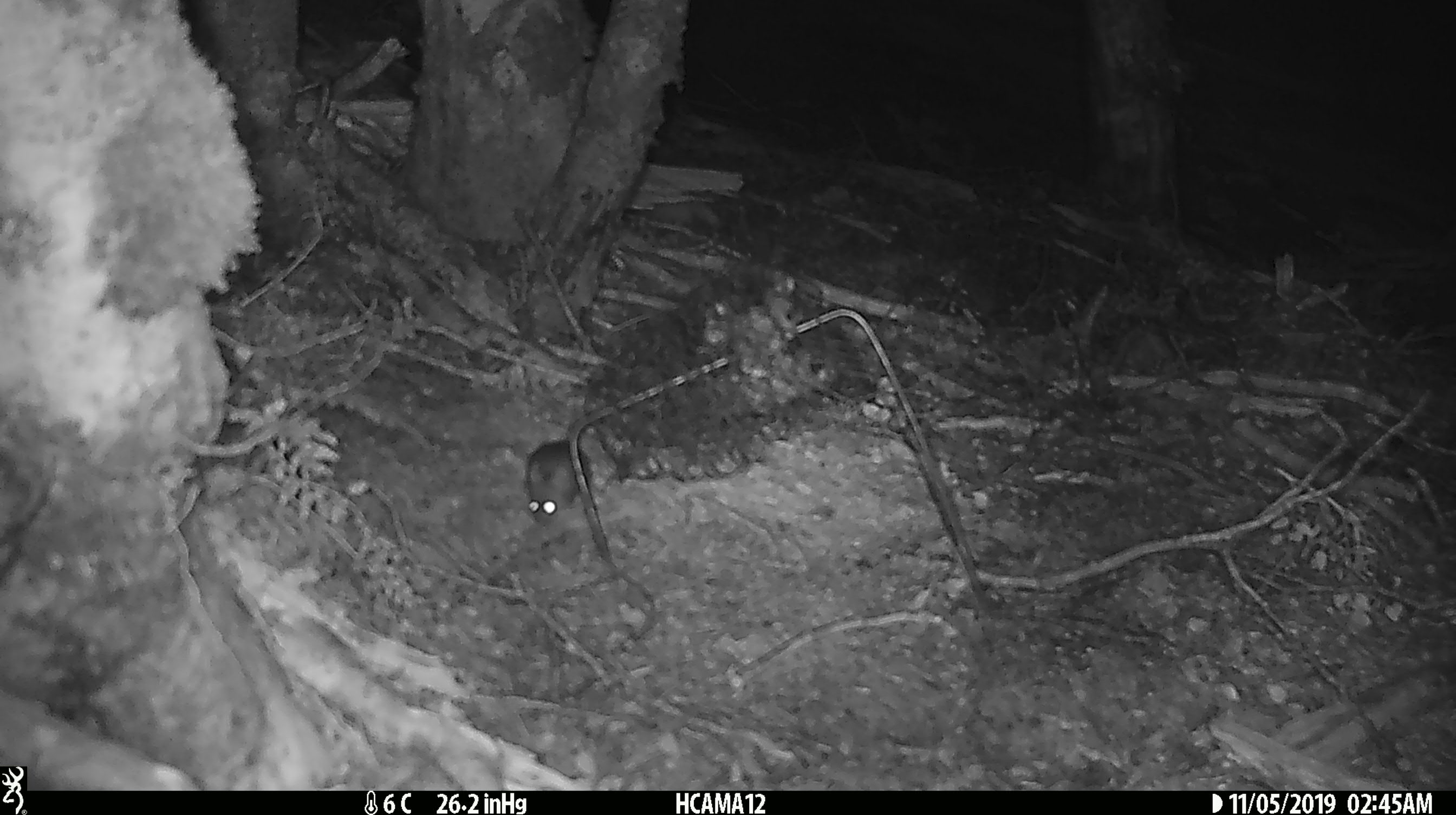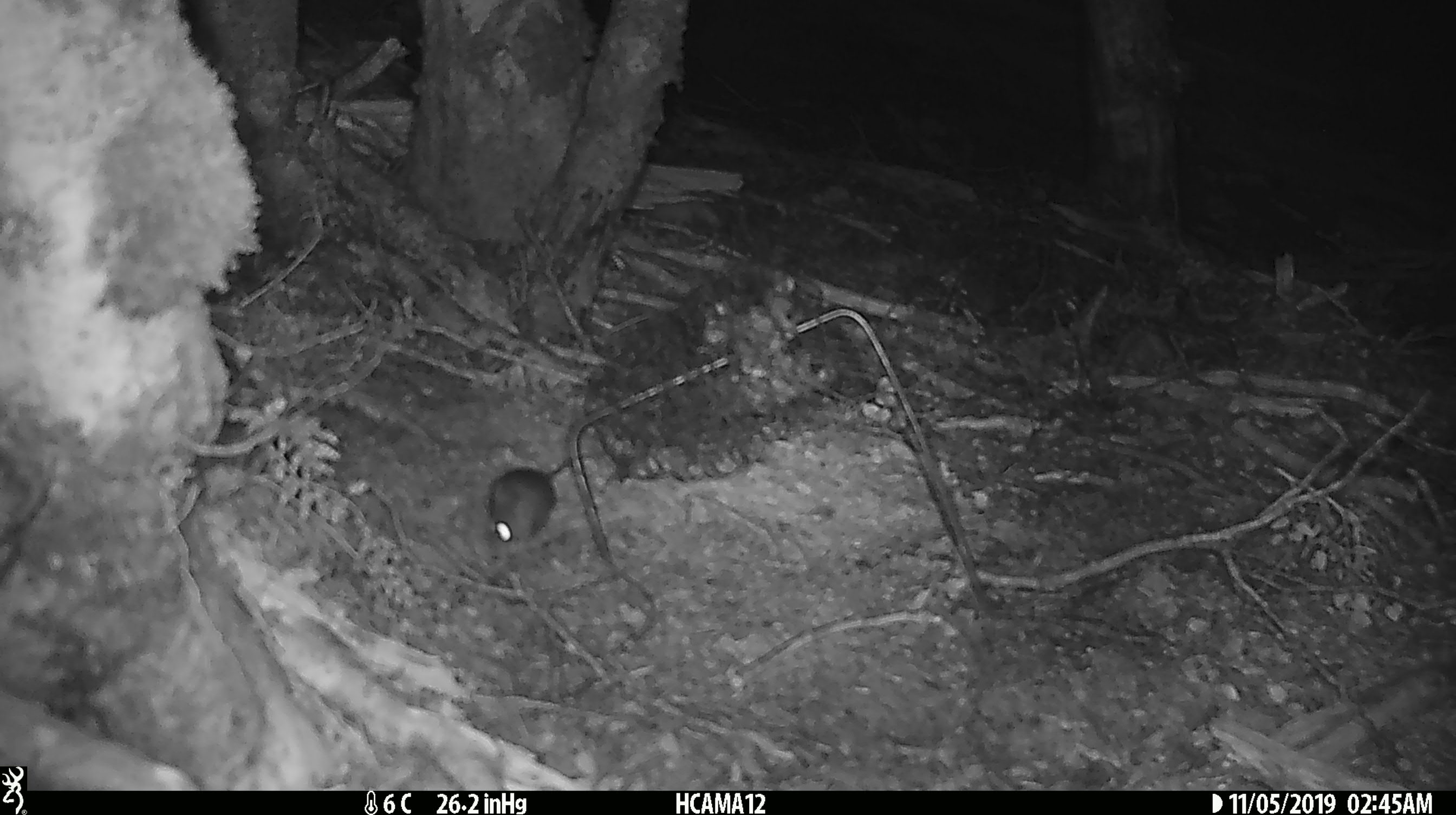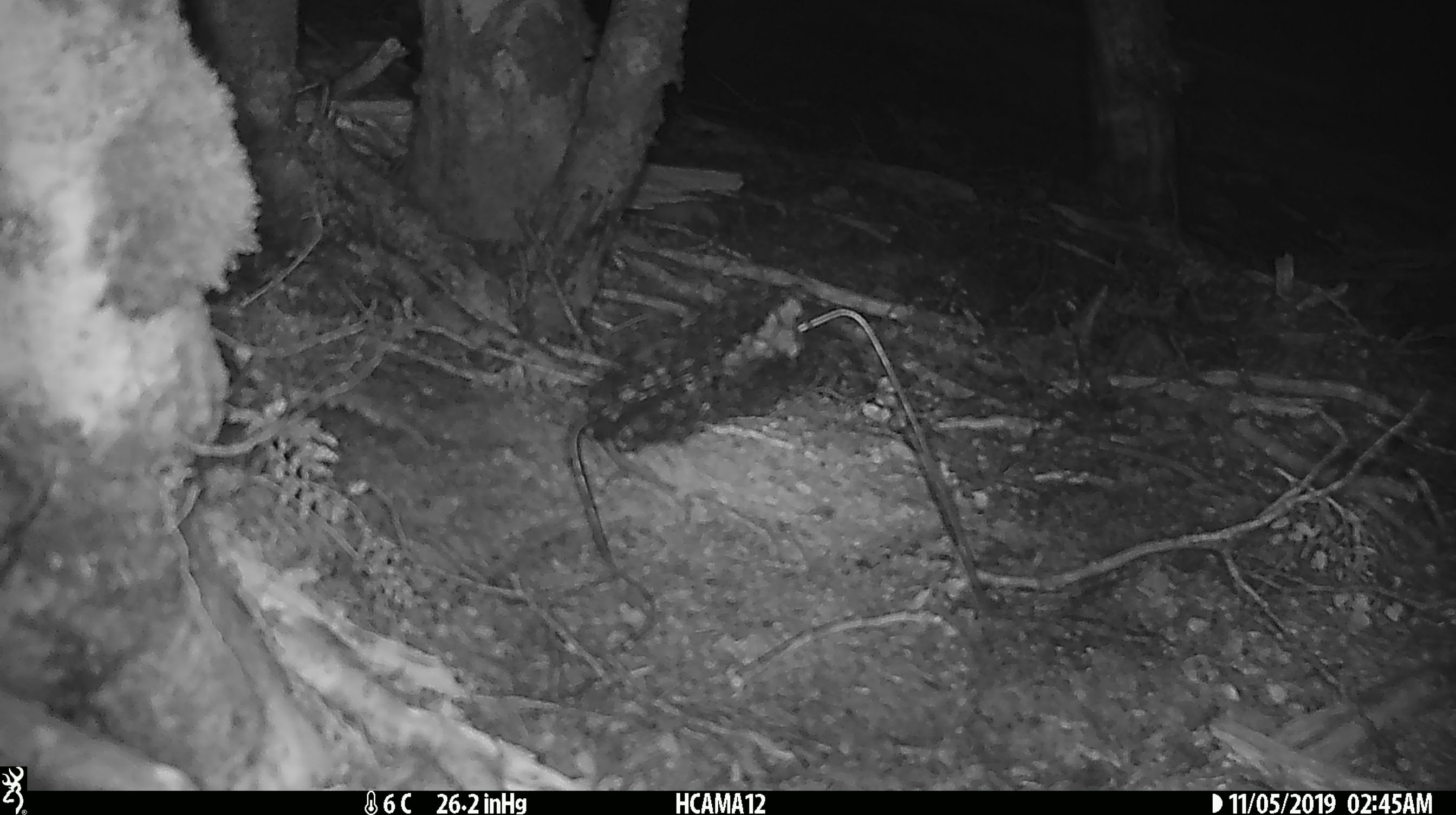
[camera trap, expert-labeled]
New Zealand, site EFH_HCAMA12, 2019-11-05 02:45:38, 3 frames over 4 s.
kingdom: Animalia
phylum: Chordata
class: Mammalia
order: Rodentia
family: Muridae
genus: Mus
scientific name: Mus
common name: mouse